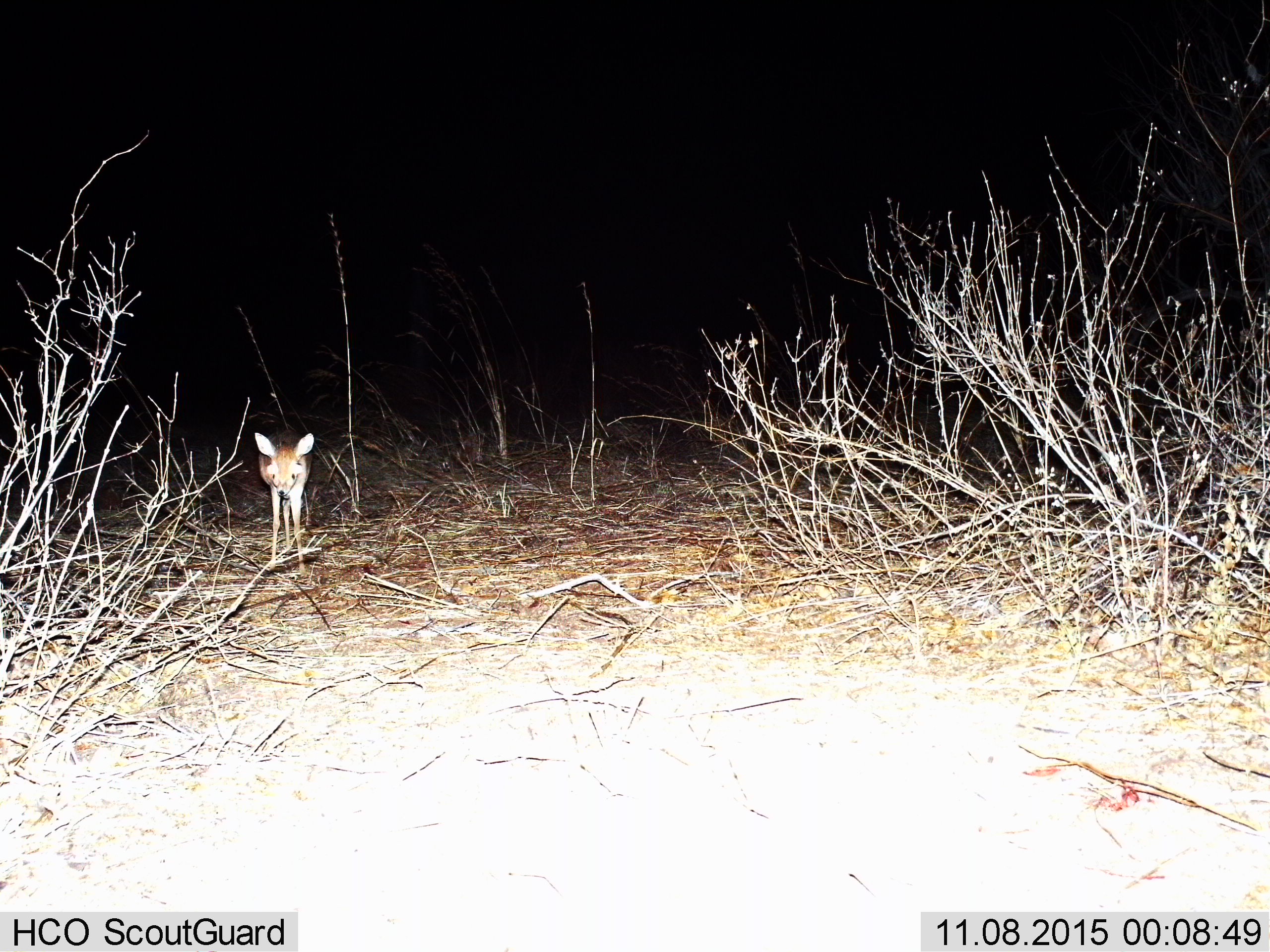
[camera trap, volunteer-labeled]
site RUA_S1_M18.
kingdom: Animalia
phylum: Chordata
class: Mammalia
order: Artiodactyla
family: Bovidae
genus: Madoqua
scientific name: Madoqua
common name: dik-dik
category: dikdik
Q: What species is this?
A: Dikdik (dik-dik) (Madoqua).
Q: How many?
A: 1.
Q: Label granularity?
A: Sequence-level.